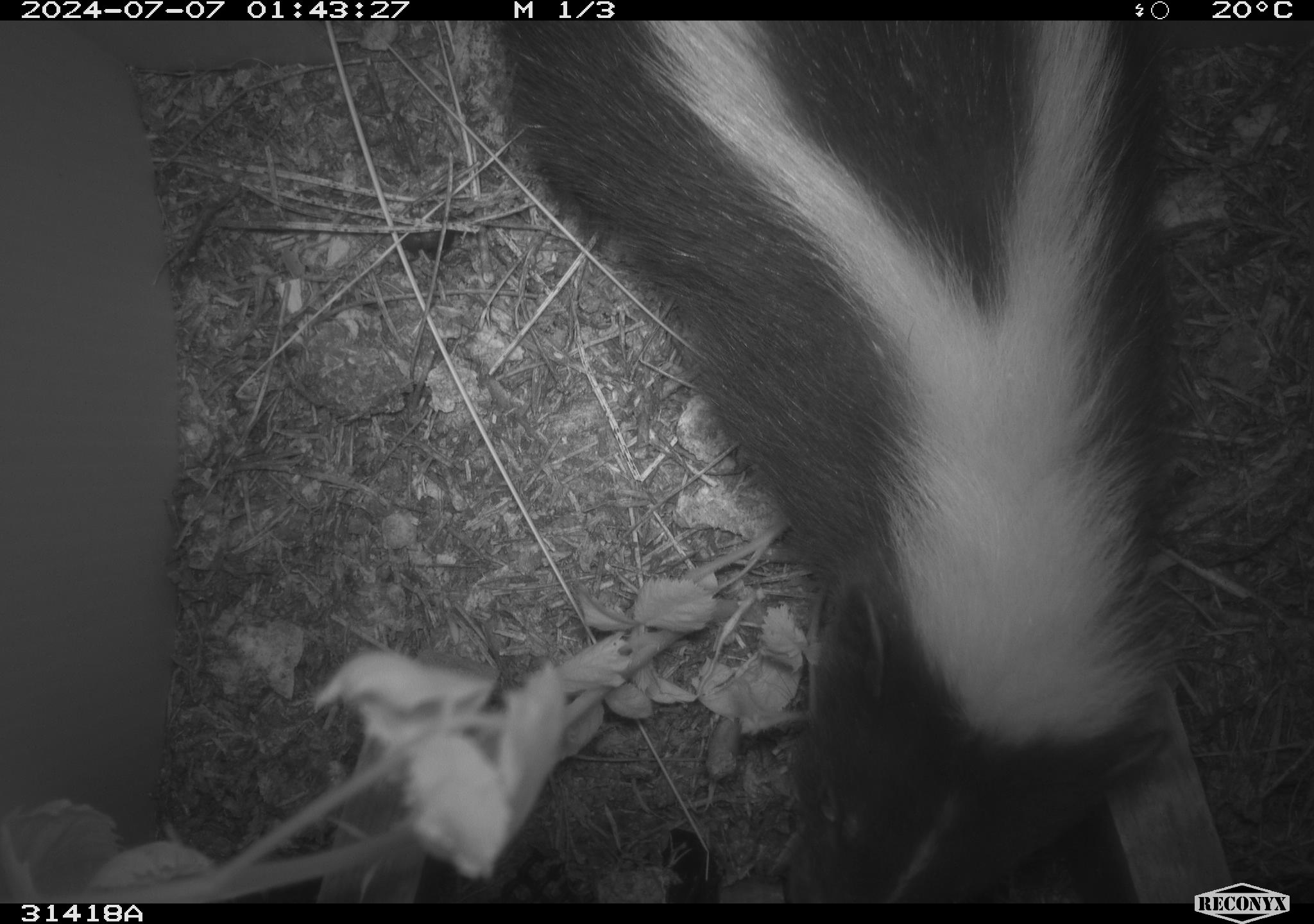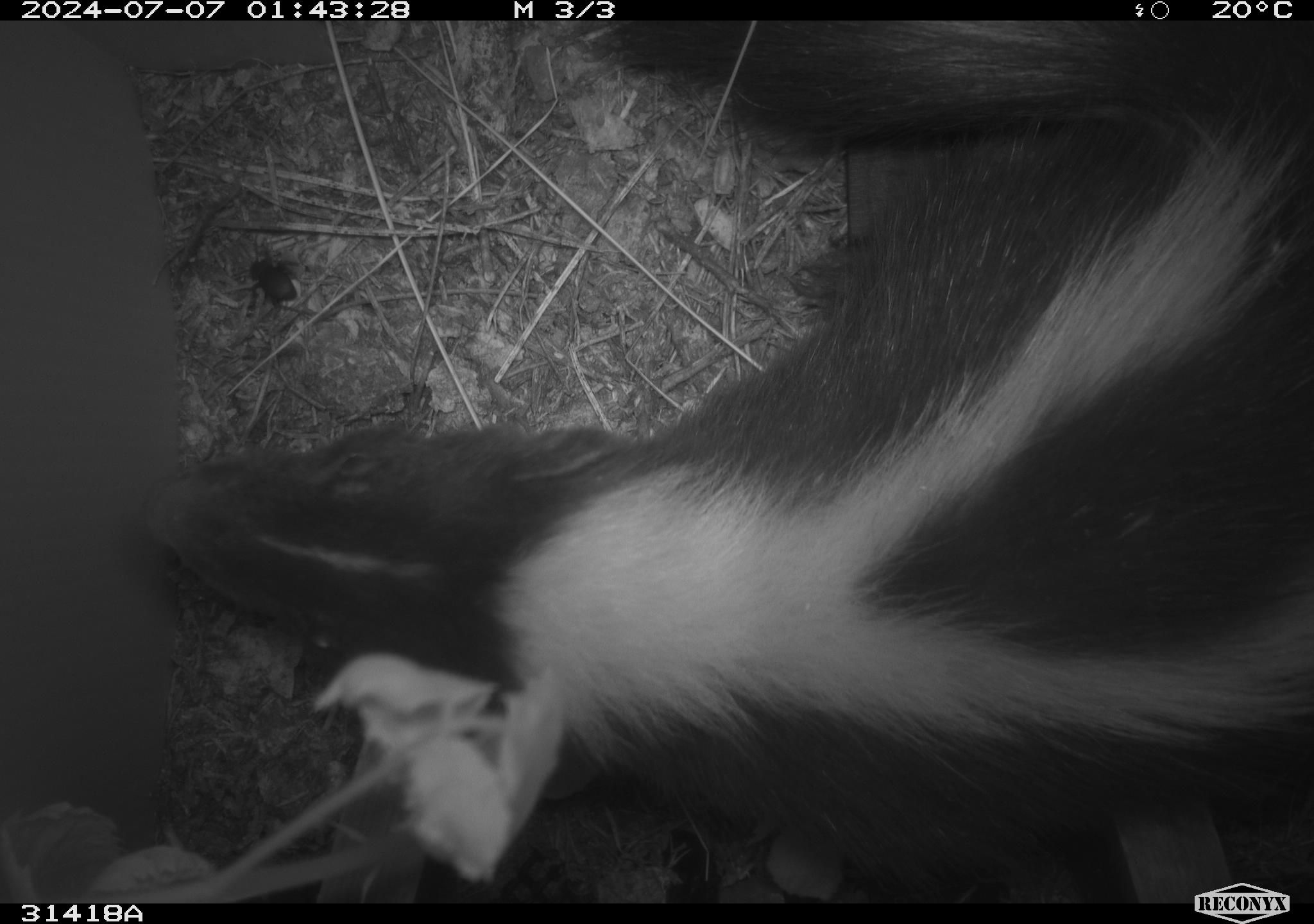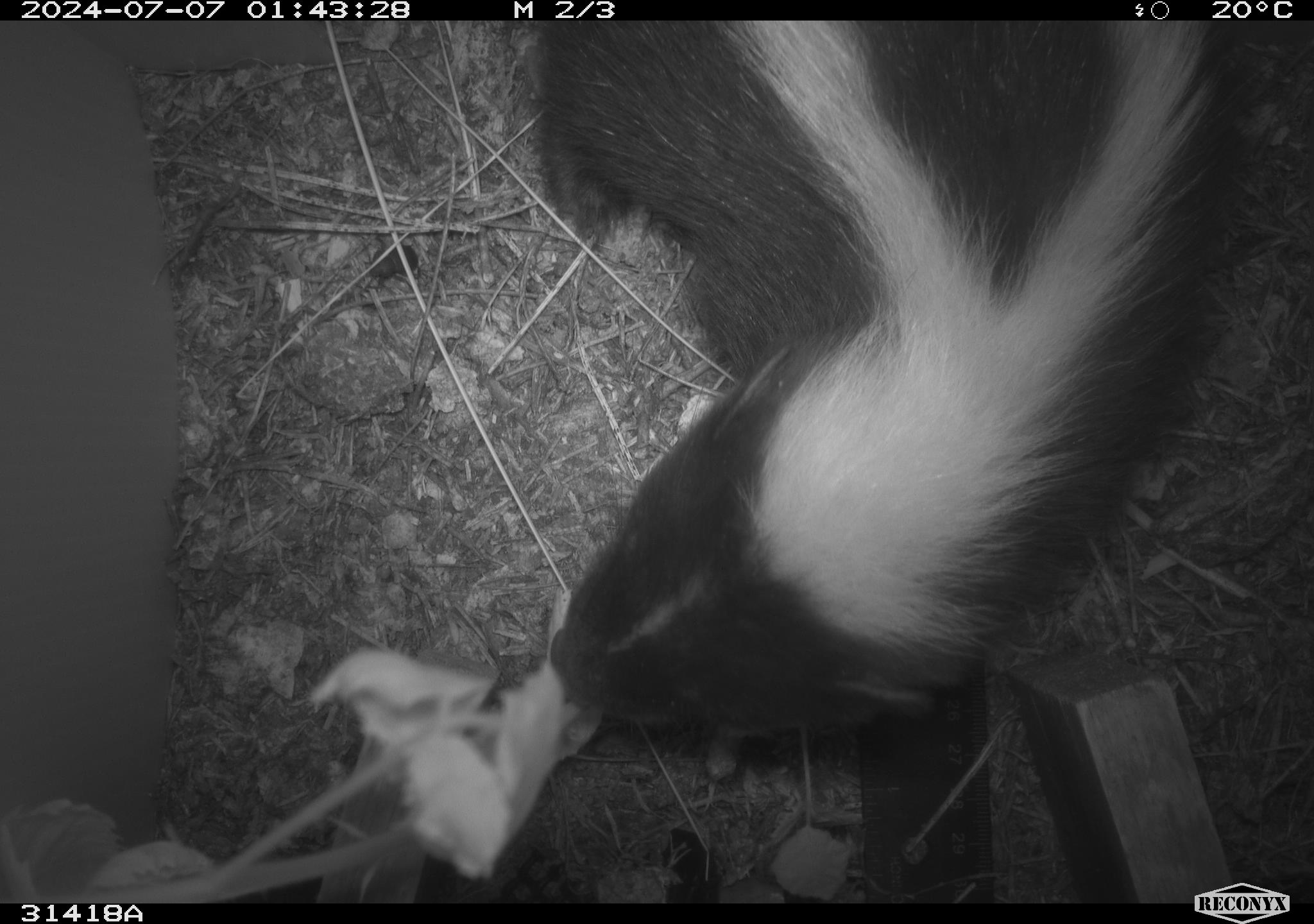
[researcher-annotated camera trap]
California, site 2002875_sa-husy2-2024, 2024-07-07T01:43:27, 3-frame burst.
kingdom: Animalia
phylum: Chordata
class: Mammalia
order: Carnivora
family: Mephitidae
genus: Mephitis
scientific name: Mephitis mephitis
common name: striped skunk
Striped skunk (Mephitis mephitis).